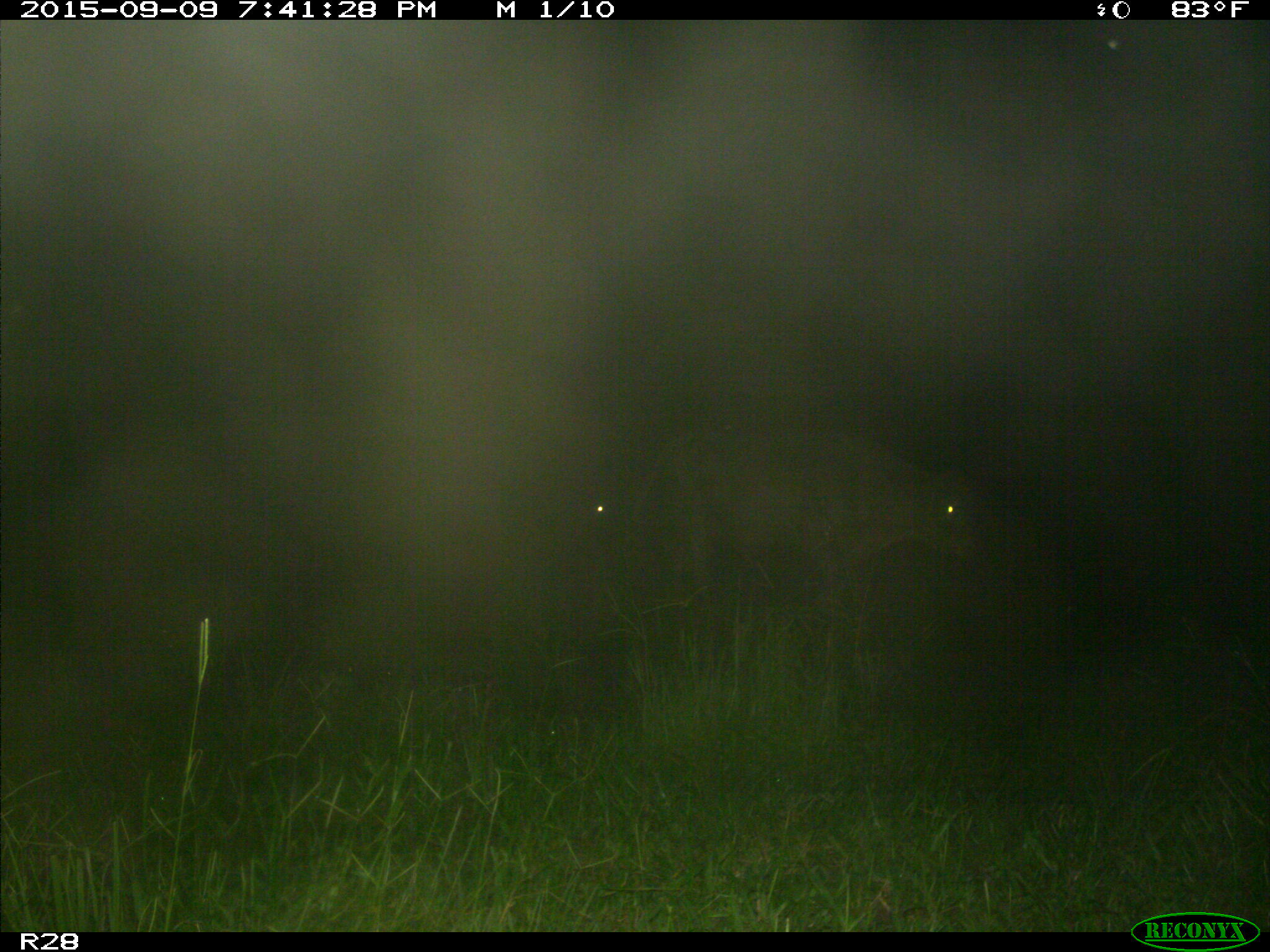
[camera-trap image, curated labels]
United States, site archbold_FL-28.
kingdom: Animalia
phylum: Chordata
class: Mammalia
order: Artiodactyla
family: Bovidae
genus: Bos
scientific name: Bos taurus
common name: domestic cow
Bos taurus (domestic cow).